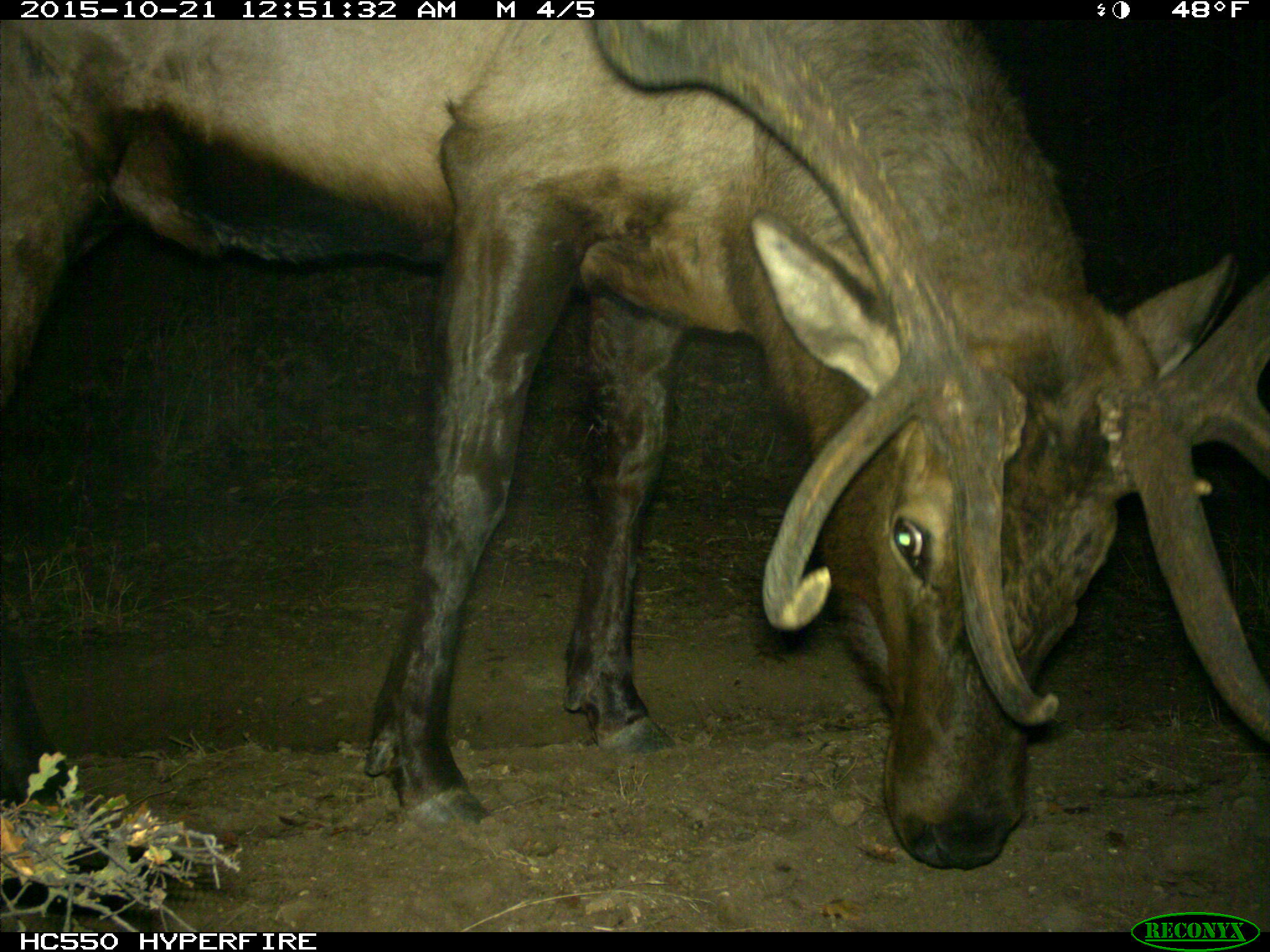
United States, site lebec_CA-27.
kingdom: Animalia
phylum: Chordata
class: Mammalia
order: Artiodactyla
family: Cervidae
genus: Cervus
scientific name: Cervus canadensis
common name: elk